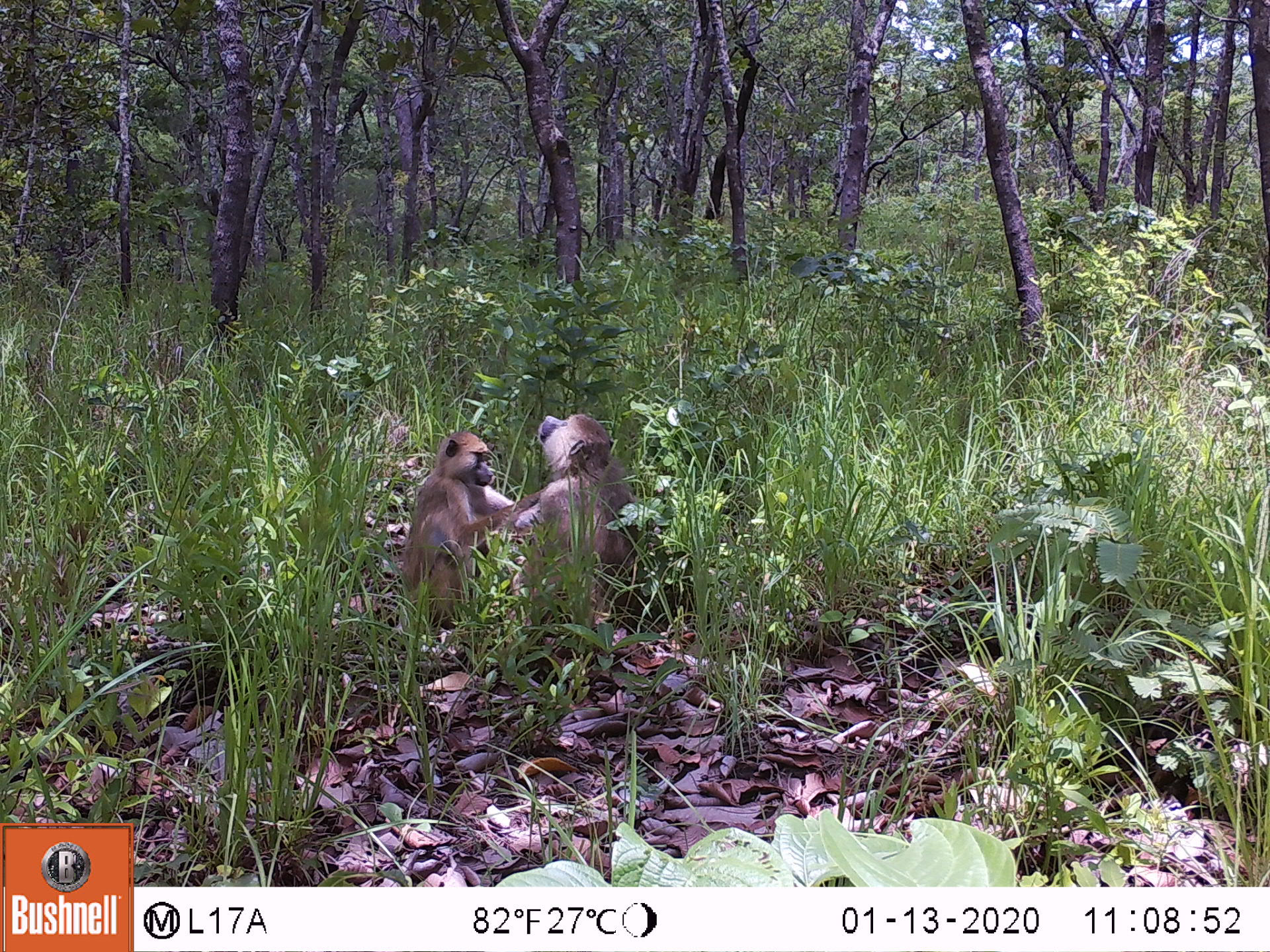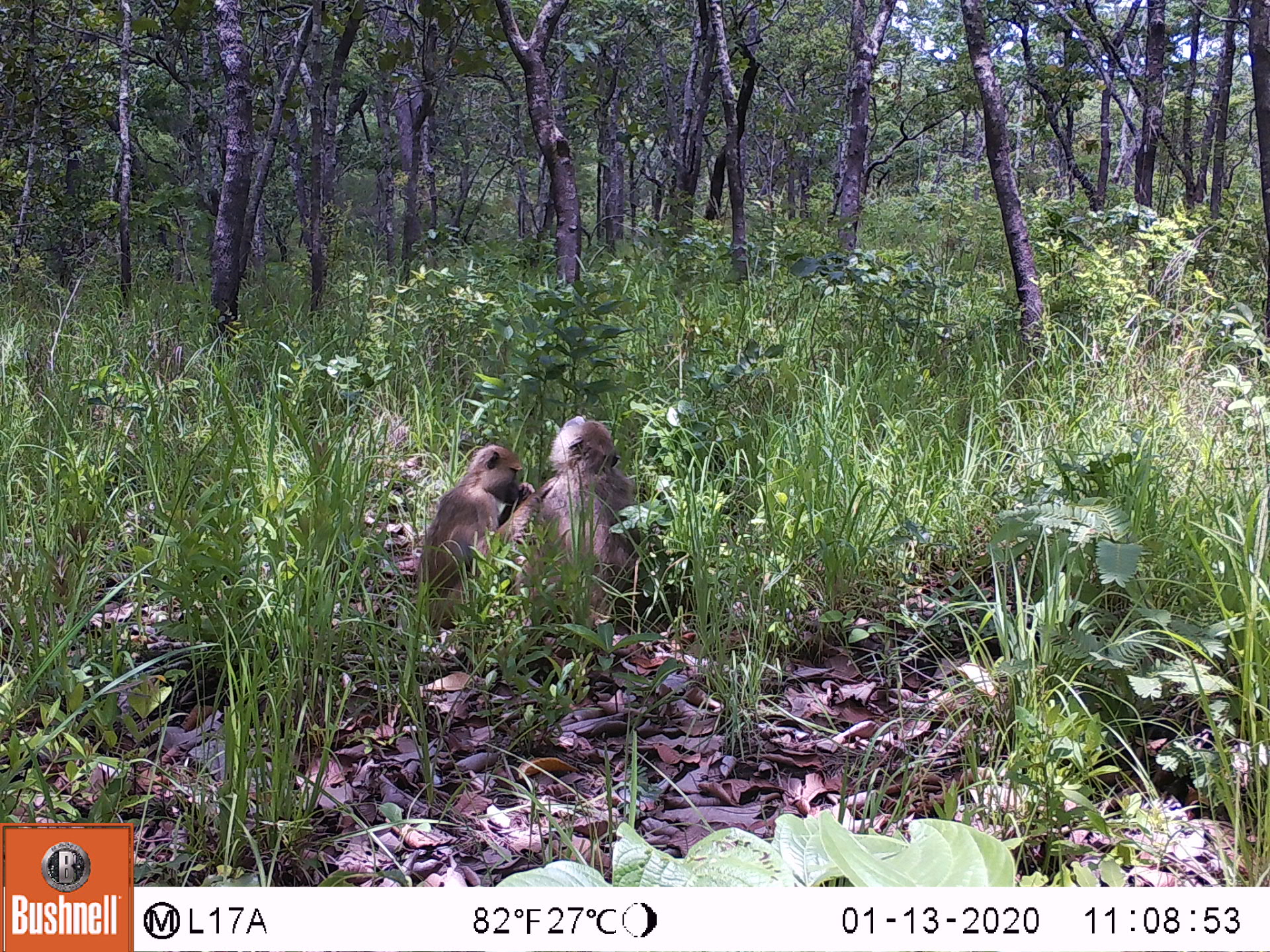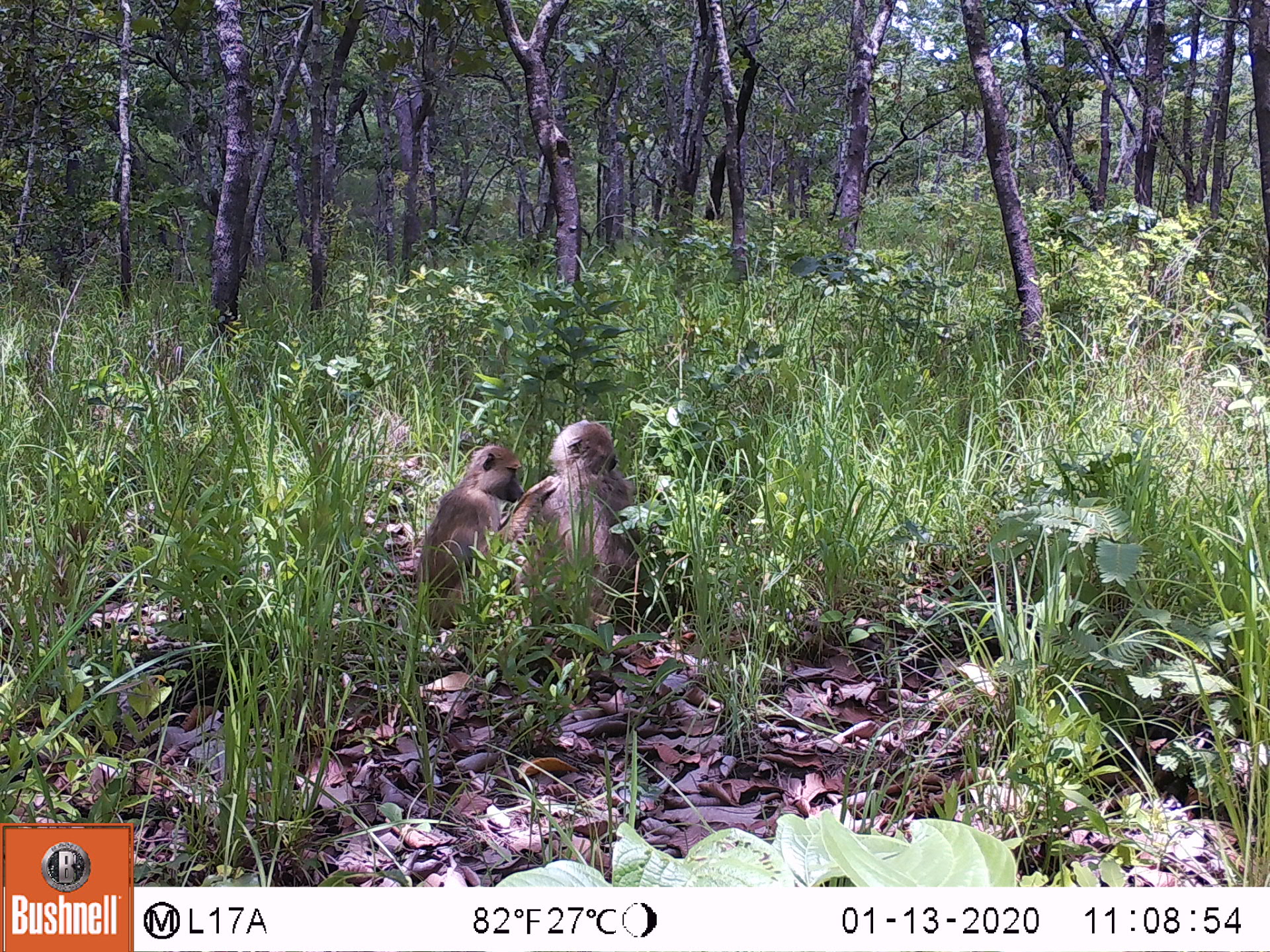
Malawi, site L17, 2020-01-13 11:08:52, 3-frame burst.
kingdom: Animalia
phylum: Chordata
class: Mammalia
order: Primates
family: Cercopithecidae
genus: Papio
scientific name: Papio cynocephalus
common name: yellow baboon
Yellow baboon (Papio cynocephalus), count 2.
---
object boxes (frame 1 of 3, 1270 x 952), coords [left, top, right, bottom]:
yellow baboon: [521, 402, 642, 636]; [398, 431, 518, 636]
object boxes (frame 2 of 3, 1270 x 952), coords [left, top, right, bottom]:
yellow baboon: [534, 421, 661, 628]; [410, 448, 531, 643]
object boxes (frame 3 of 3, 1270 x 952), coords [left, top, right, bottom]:
yellow baboon: [524, 421, 647, 636]; [411, 441, 521, 643]